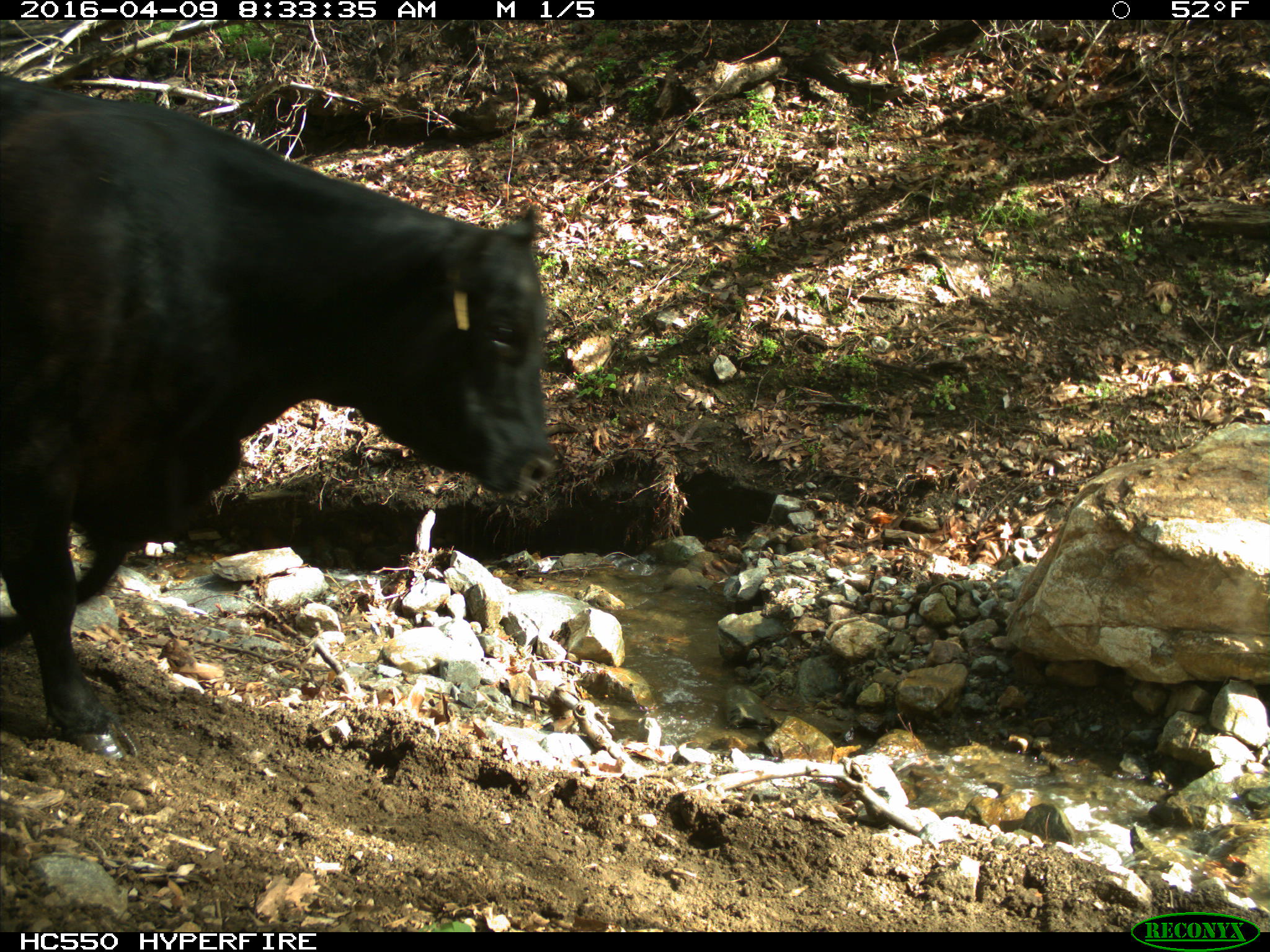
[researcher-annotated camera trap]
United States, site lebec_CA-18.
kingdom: Animalia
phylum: Chordata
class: Mammalia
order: Artiodactyla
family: Bovidae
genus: Bos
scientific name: Bos taurus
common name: domestic cow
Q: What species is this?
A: Bos taurus (domestic cow).